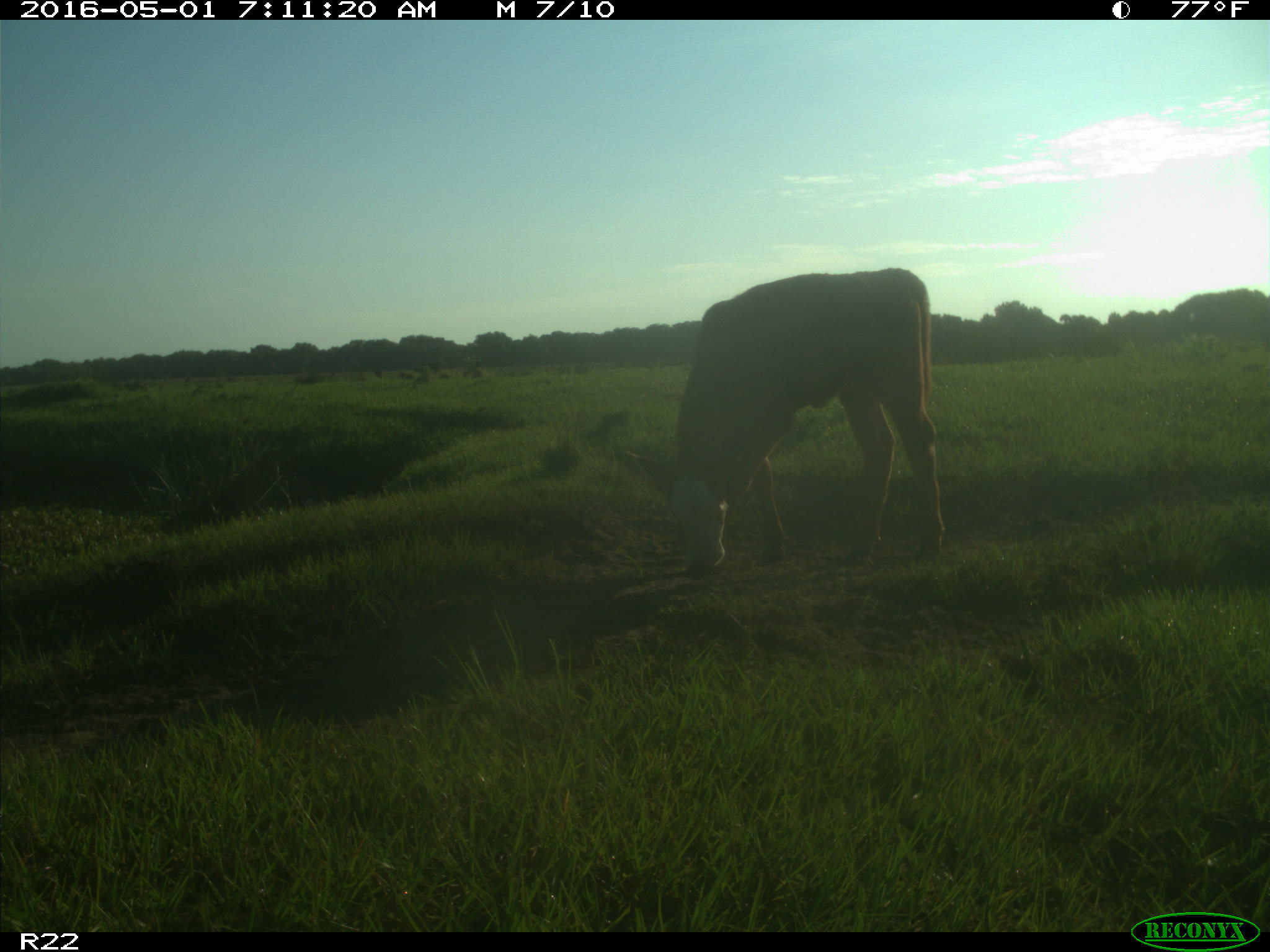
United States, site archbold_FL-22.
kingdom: Animalia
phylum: Chordata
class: Mammalia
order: Artiodactyla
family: Bovidae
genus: Bos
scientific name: Bos taurus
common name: domestic cow